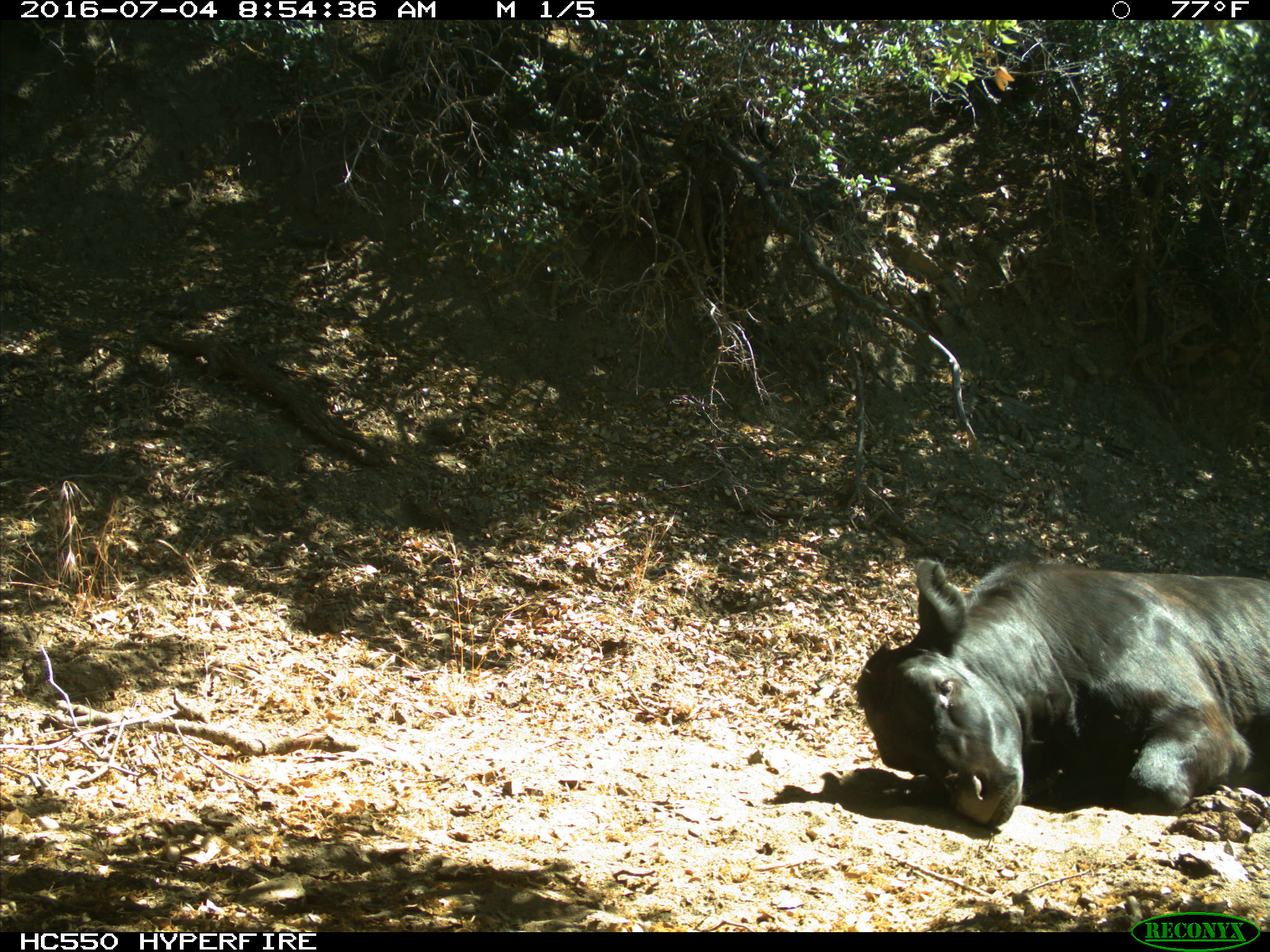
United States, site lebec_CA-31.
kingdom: Animalia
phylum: Chordata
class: Mammalia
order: Artiodactyla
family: Bovidae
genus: Bos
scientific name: Bos taurus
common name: domestic cow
Bos taurus (domestic cow).